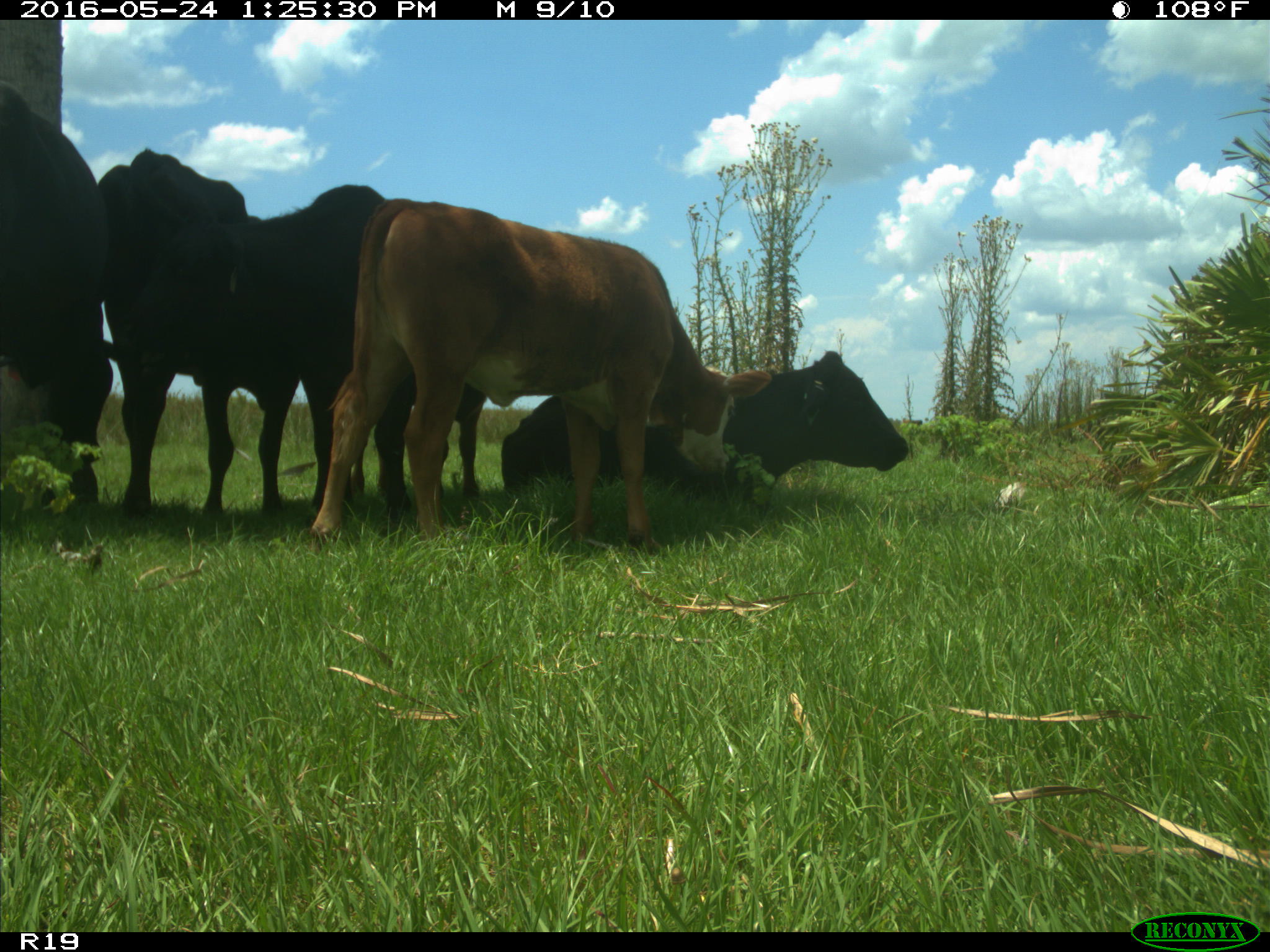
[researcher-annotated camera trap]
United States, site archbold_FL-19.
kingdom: Animalia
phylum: Chordata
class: Mammalia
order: Artiodactyla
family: Bovidae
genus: Bos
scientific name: Bos taurus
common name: domestic cow